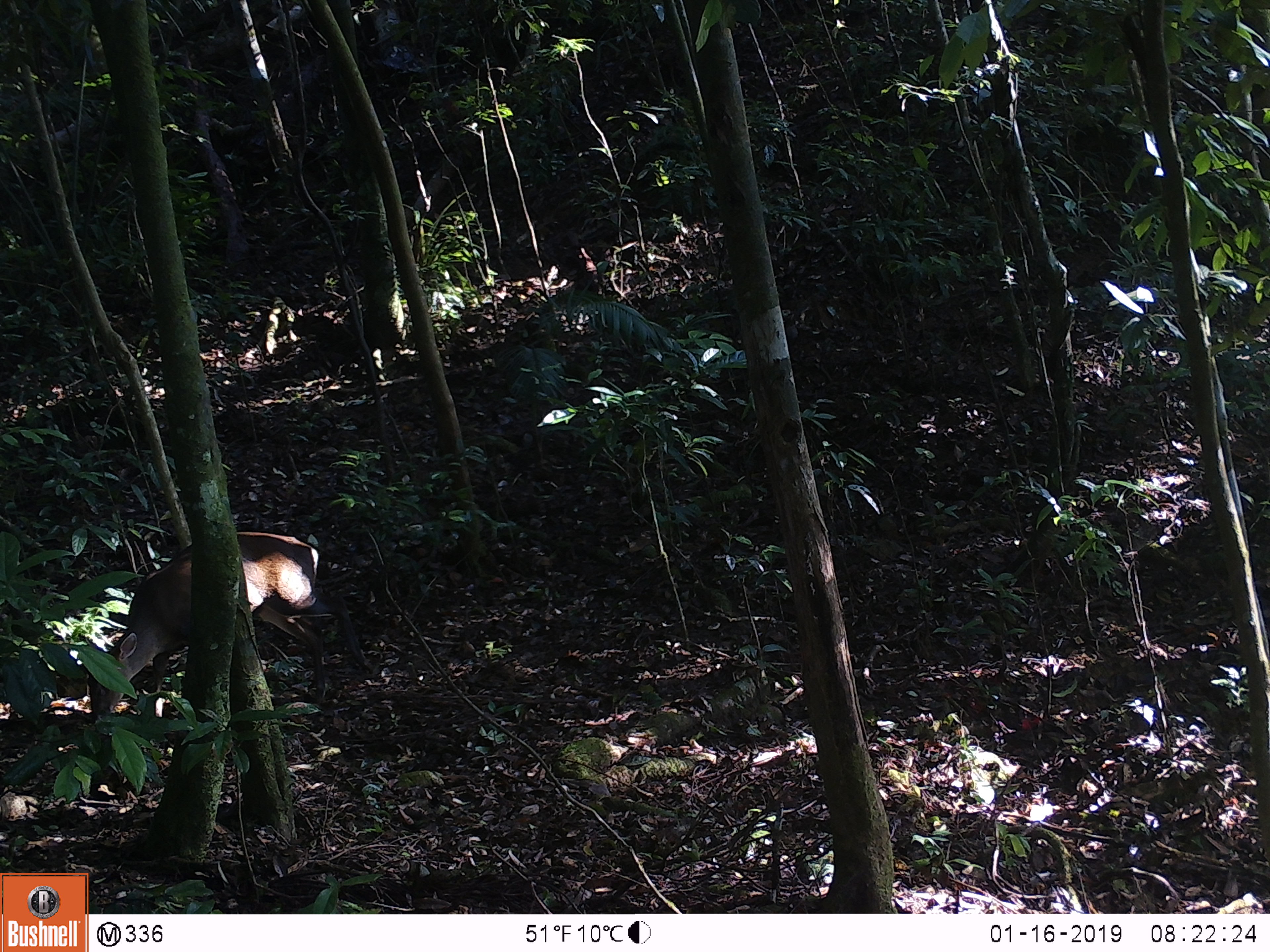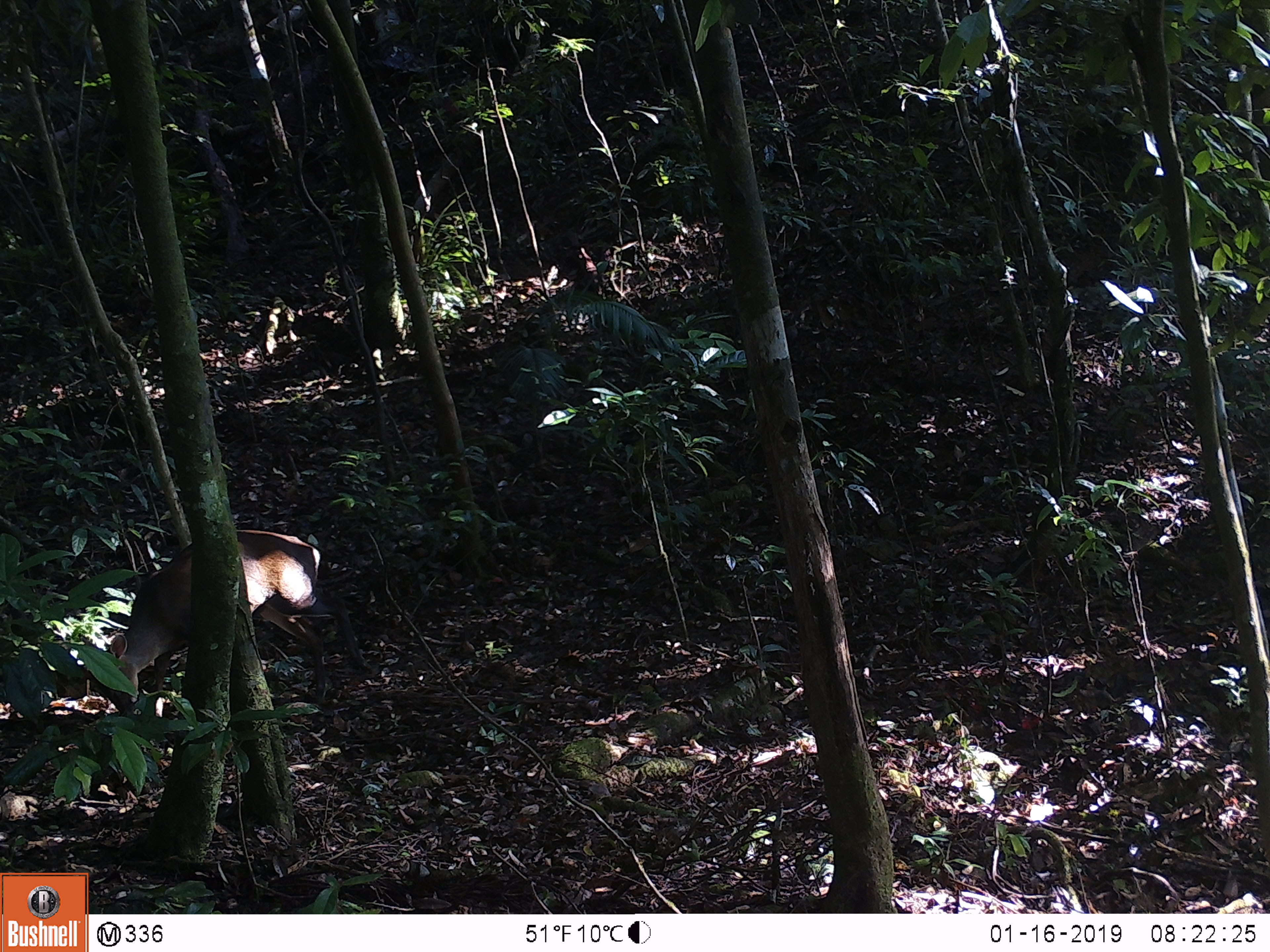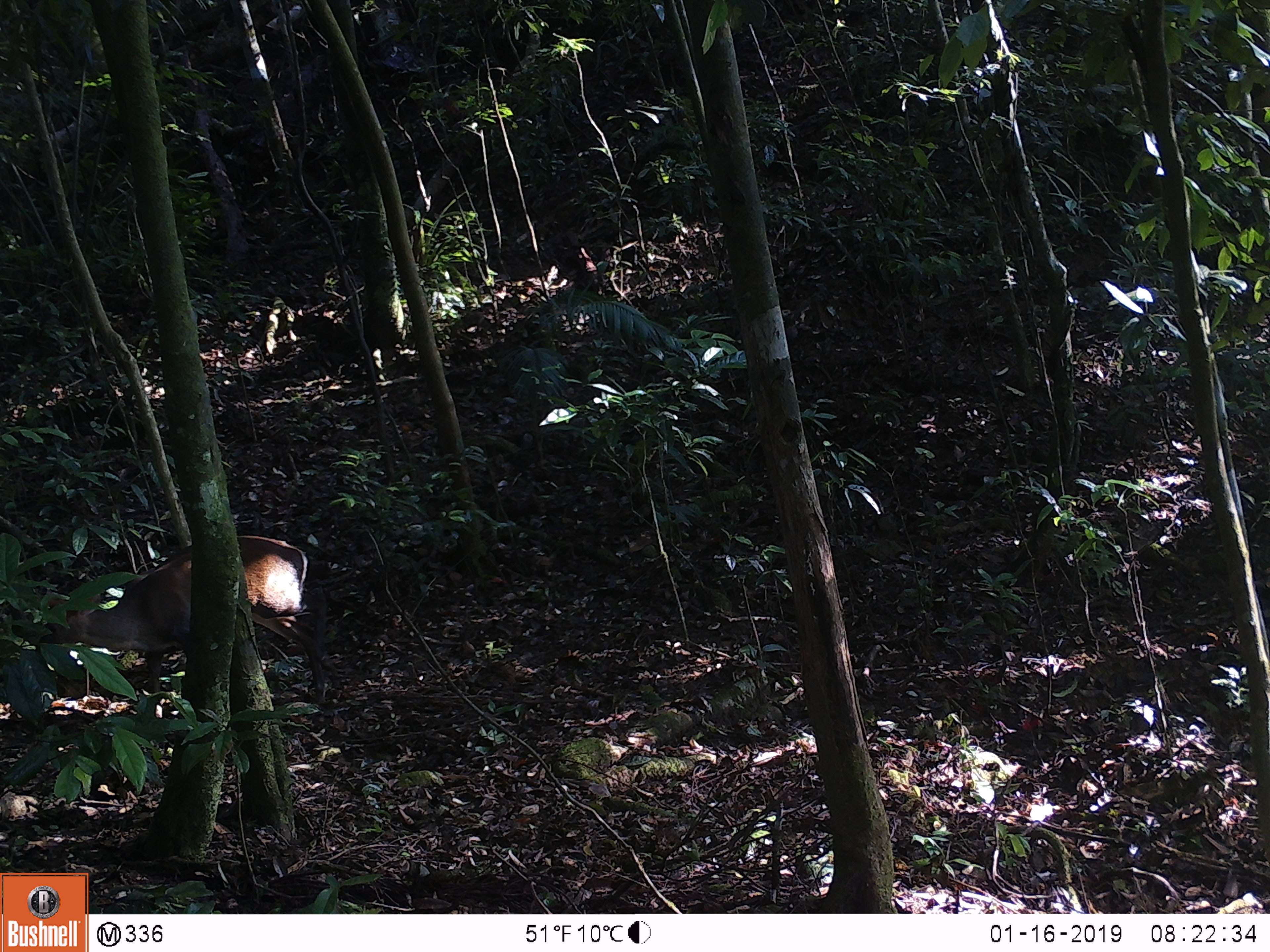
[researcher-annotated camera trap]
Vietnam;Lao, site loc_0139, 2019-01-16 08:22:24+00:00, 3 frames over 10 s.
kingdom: Animalia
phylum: Chordata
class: Mammalia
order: Artiodactyla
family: Cervidae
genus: Muntiacus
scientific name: Muntiacus rooseveltorum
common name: roosevelt's muntjac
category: roosevelts muntjac group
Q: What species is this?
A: Roosevelts muntjac group (roosevelt's muntjac) (Muntiacus rooseveltorum).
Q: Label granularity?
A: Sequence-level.